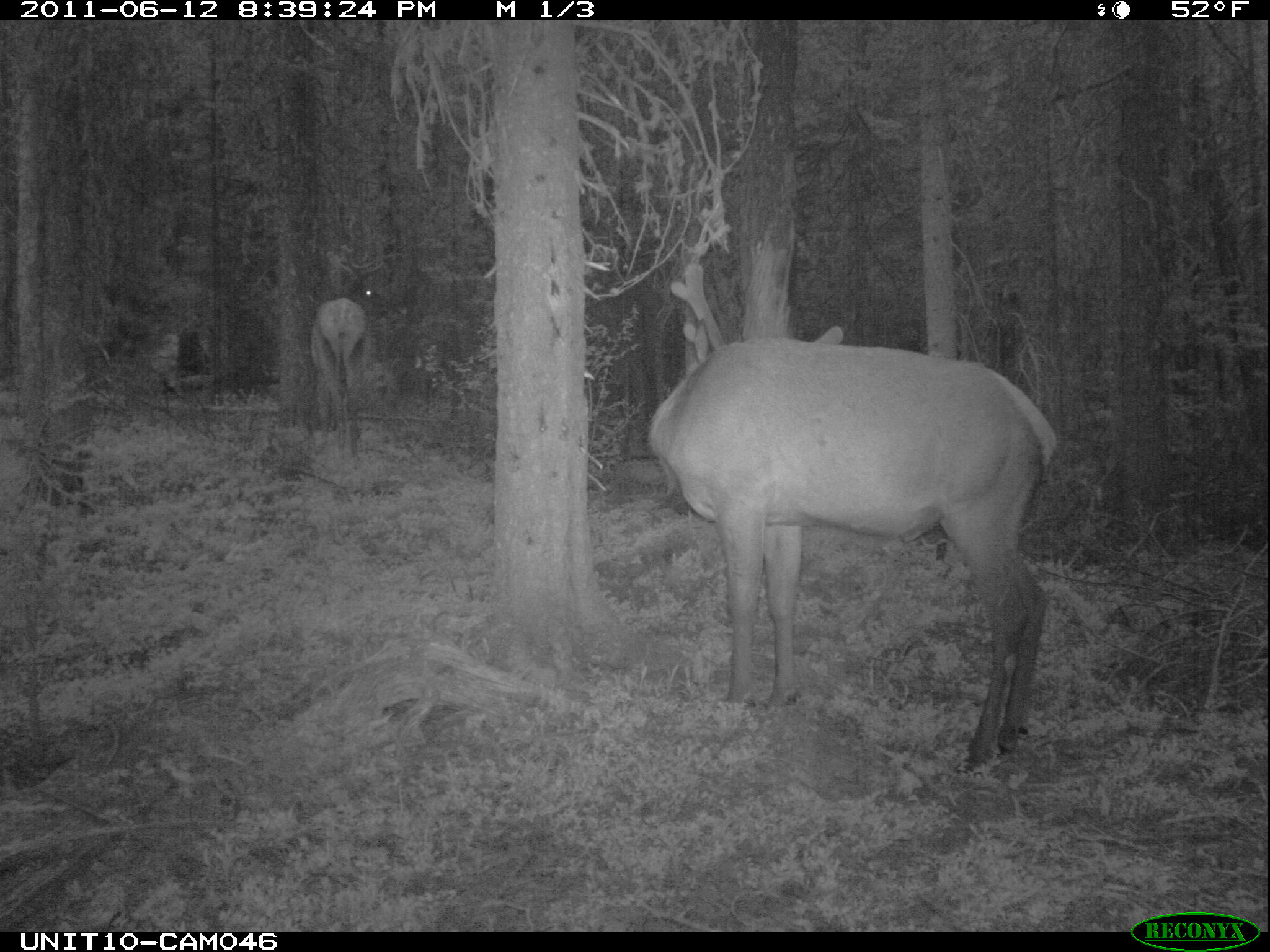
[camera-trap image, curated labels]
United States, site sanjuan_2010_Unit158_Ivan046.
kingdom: Animalia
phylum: Chordata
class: Mammalia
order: Artiodactyla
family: Cervidae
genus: Cervus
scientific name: Cervus elaphus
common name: red deer